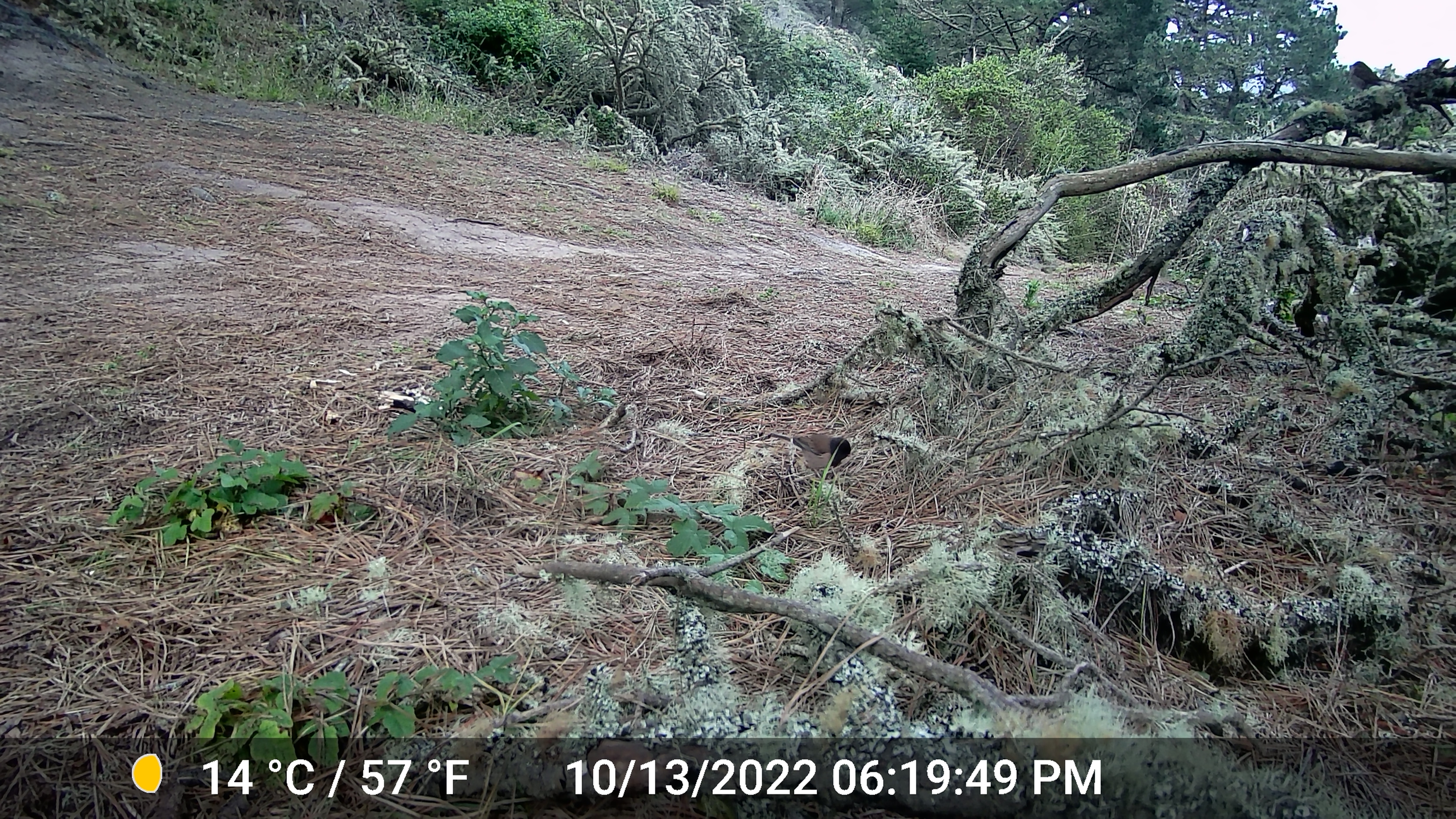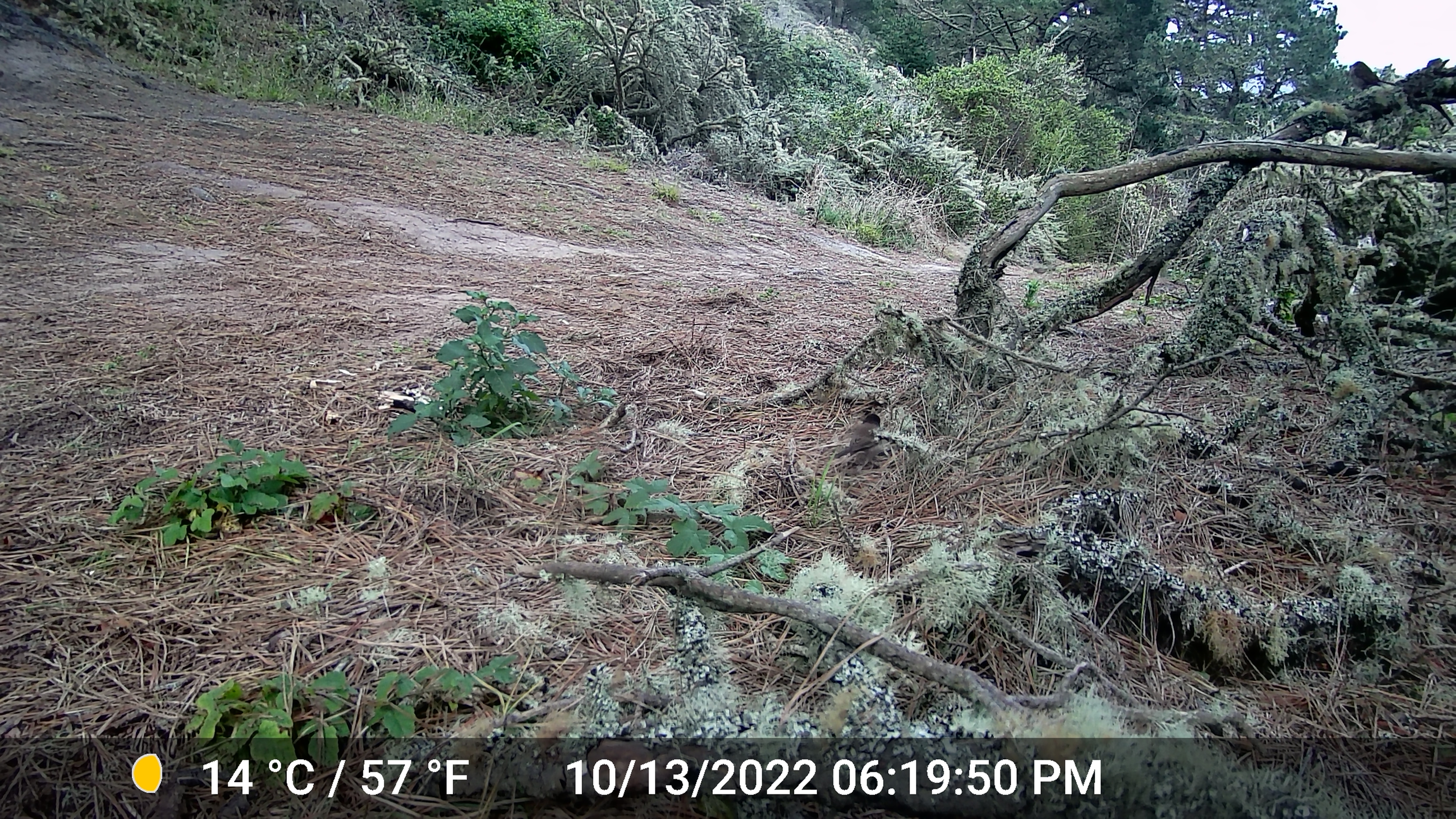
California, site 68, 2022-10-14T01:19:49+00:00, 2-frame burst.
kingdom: Animalia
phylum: Chordata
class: Aves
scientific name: Aves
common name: bird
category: unknown bird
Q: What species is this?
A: Unknown bird (bird) (Aves).